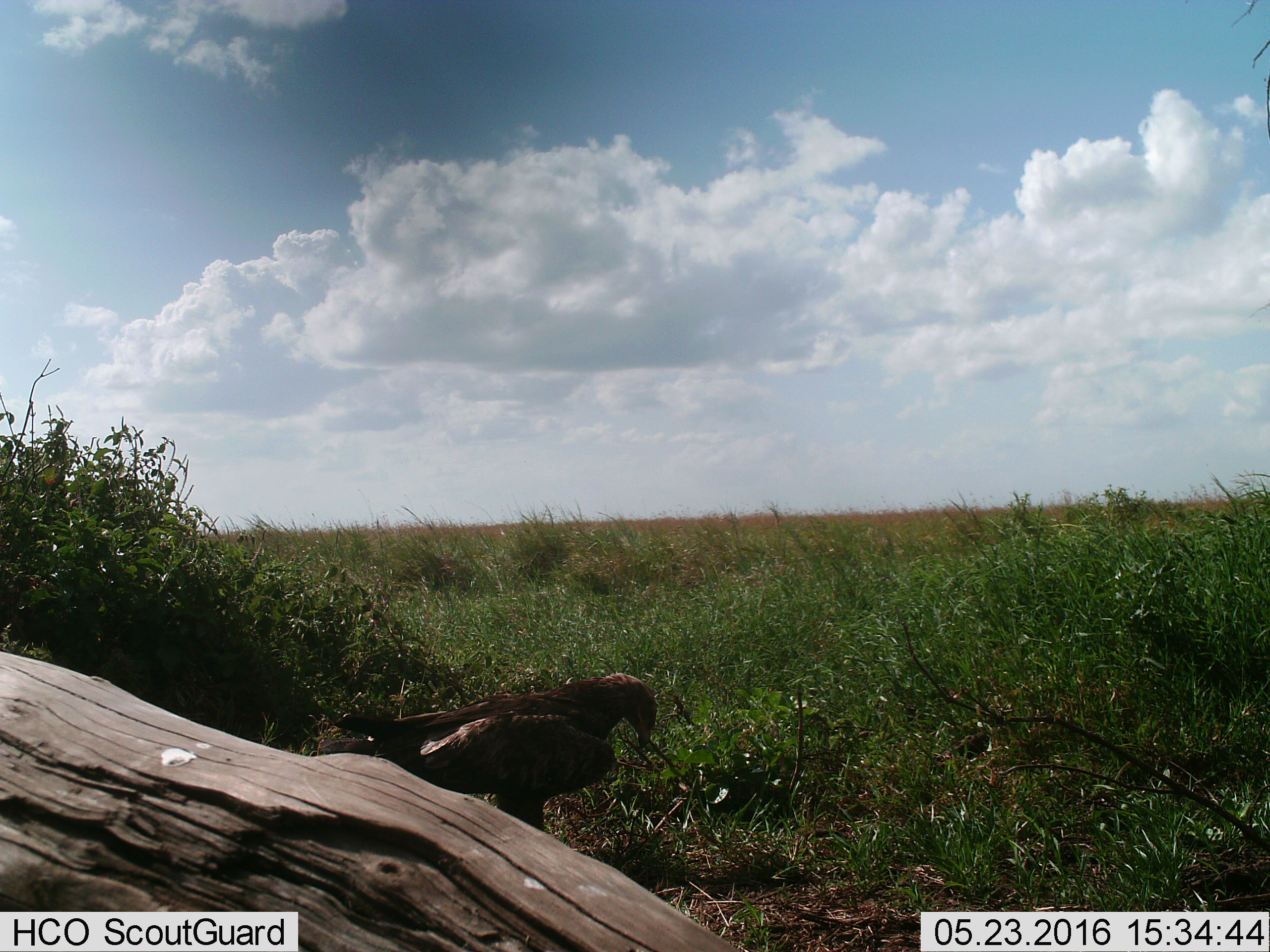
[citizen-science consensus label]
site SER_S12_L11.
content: unidentified animal